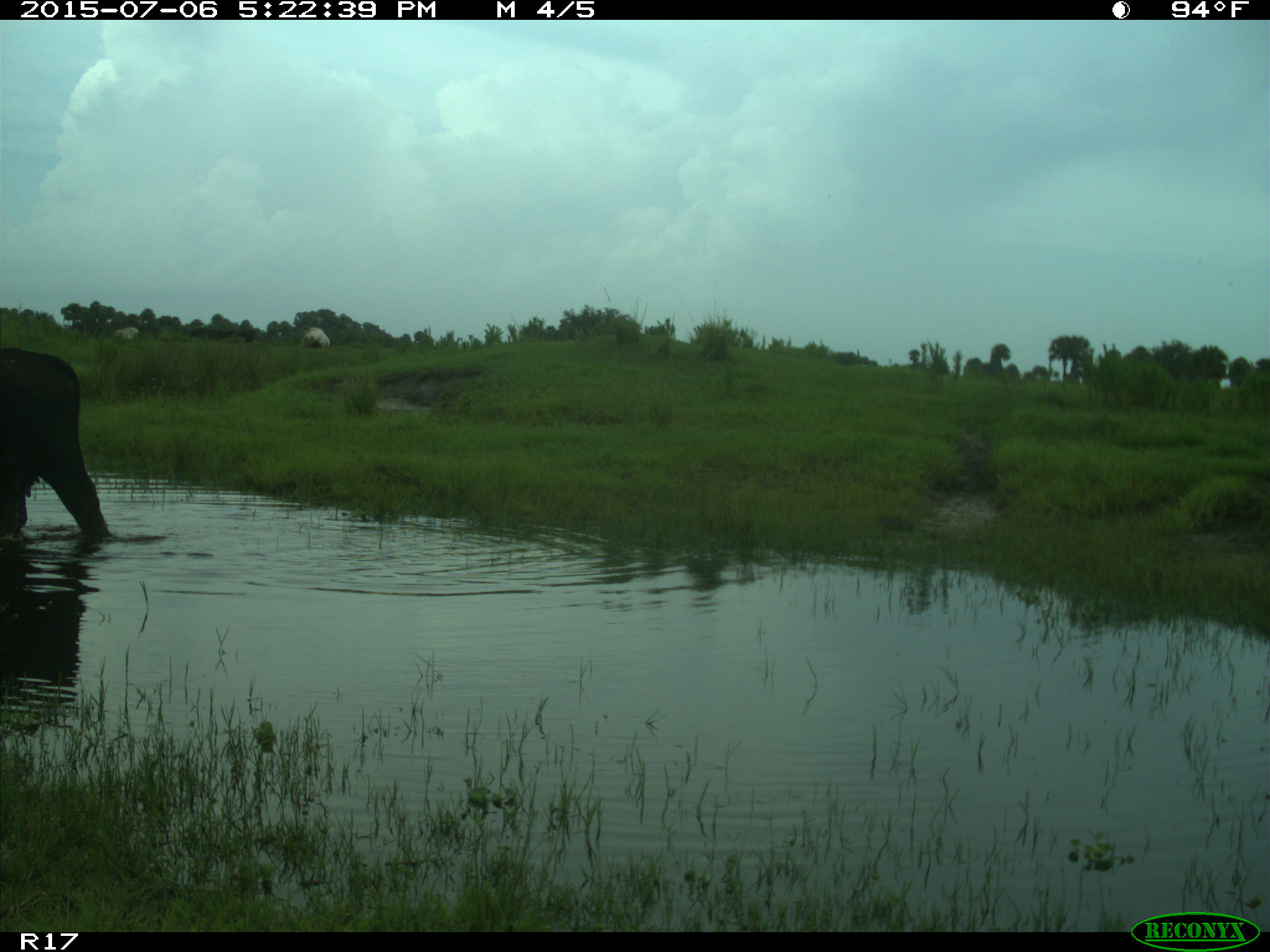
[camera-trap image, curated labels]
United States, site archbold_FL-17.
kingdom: Animalia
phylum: Chordata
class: Mammalia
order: Artiodactyla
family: Bovidae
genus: Bos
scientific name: Bos taurus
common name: domestic cow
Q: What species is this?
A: Bos taurus (domestic cow).